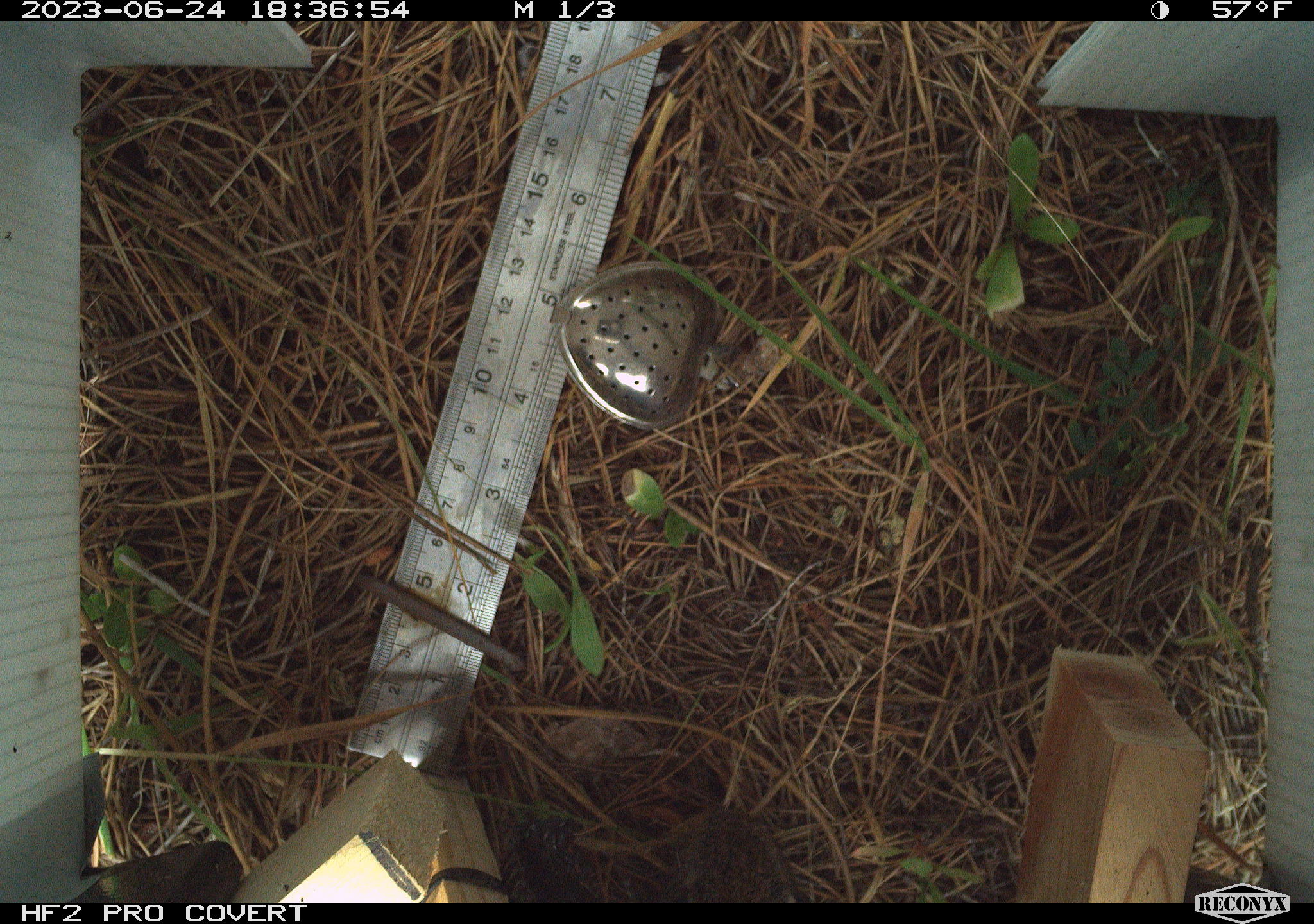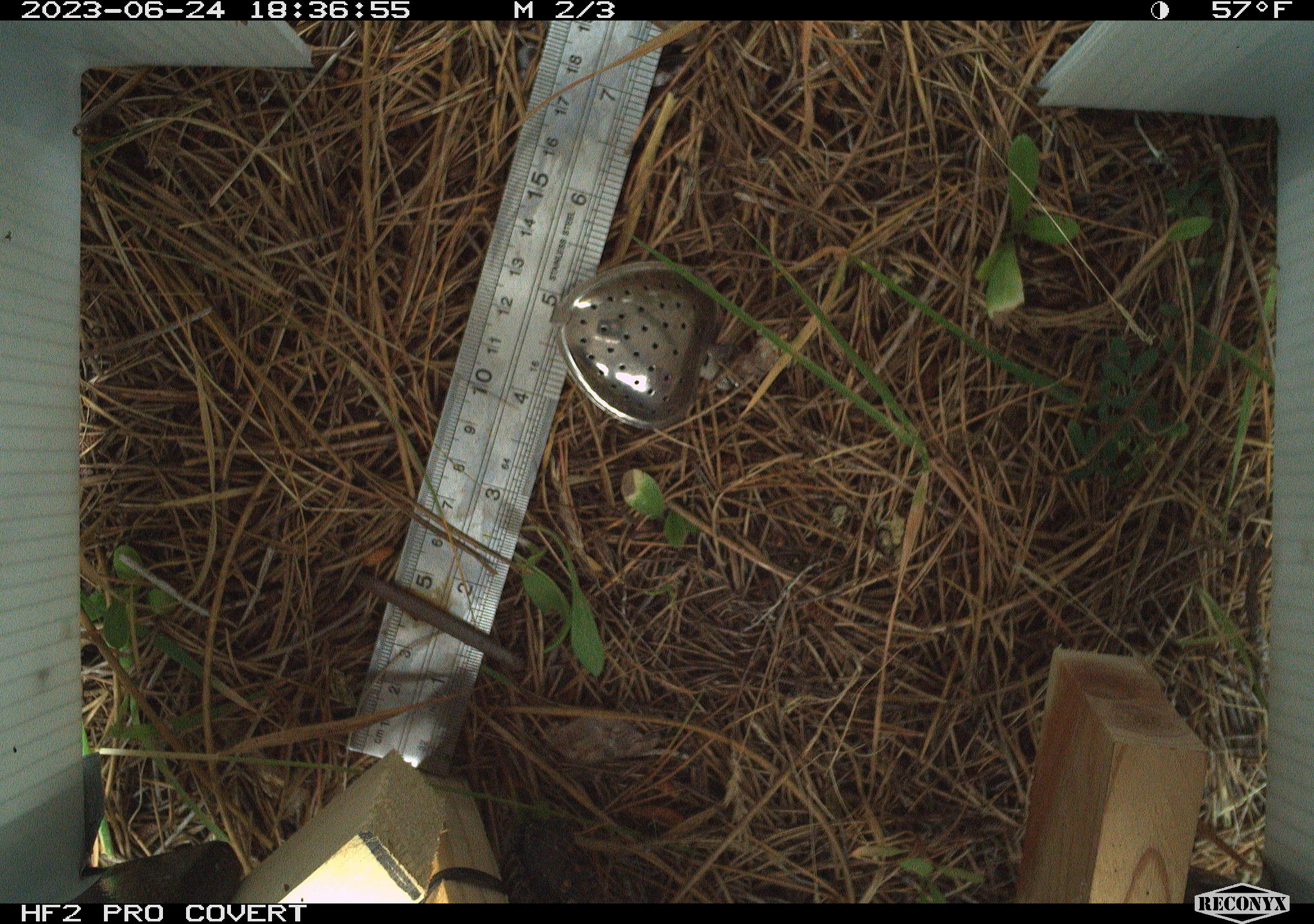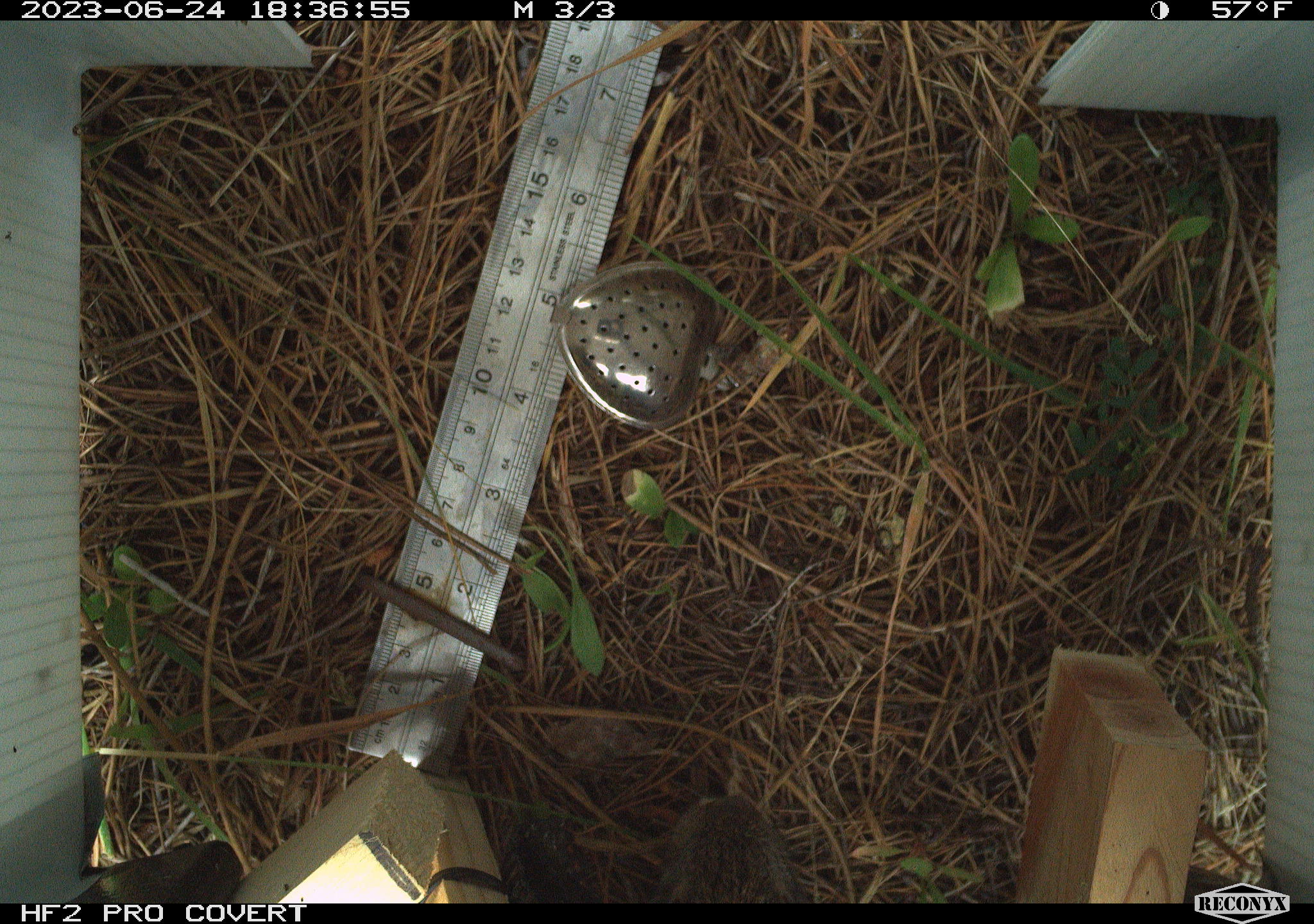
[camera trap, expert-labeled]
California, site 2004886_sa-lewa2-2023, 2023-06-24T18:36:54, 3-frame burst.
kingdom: Animalia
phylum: Chordata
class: Mammalia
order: Lagomorpha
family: Leporidae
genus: Sylvilagus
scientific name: Sylvilagus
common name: cottontail rabbits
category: sylvilagus species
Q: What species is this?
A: Sylvilagus species (cottontail rabbits) (Sylvilagus).